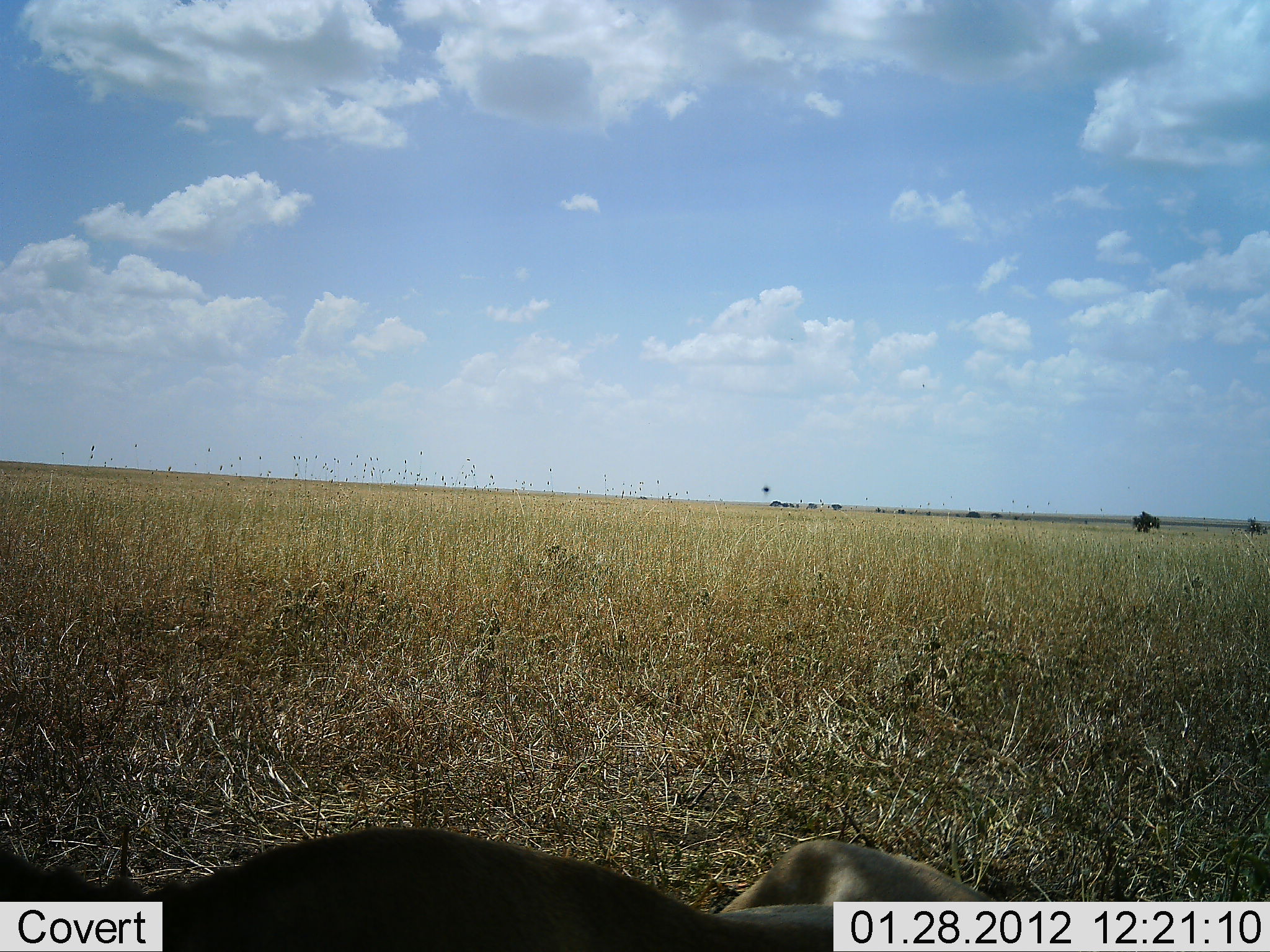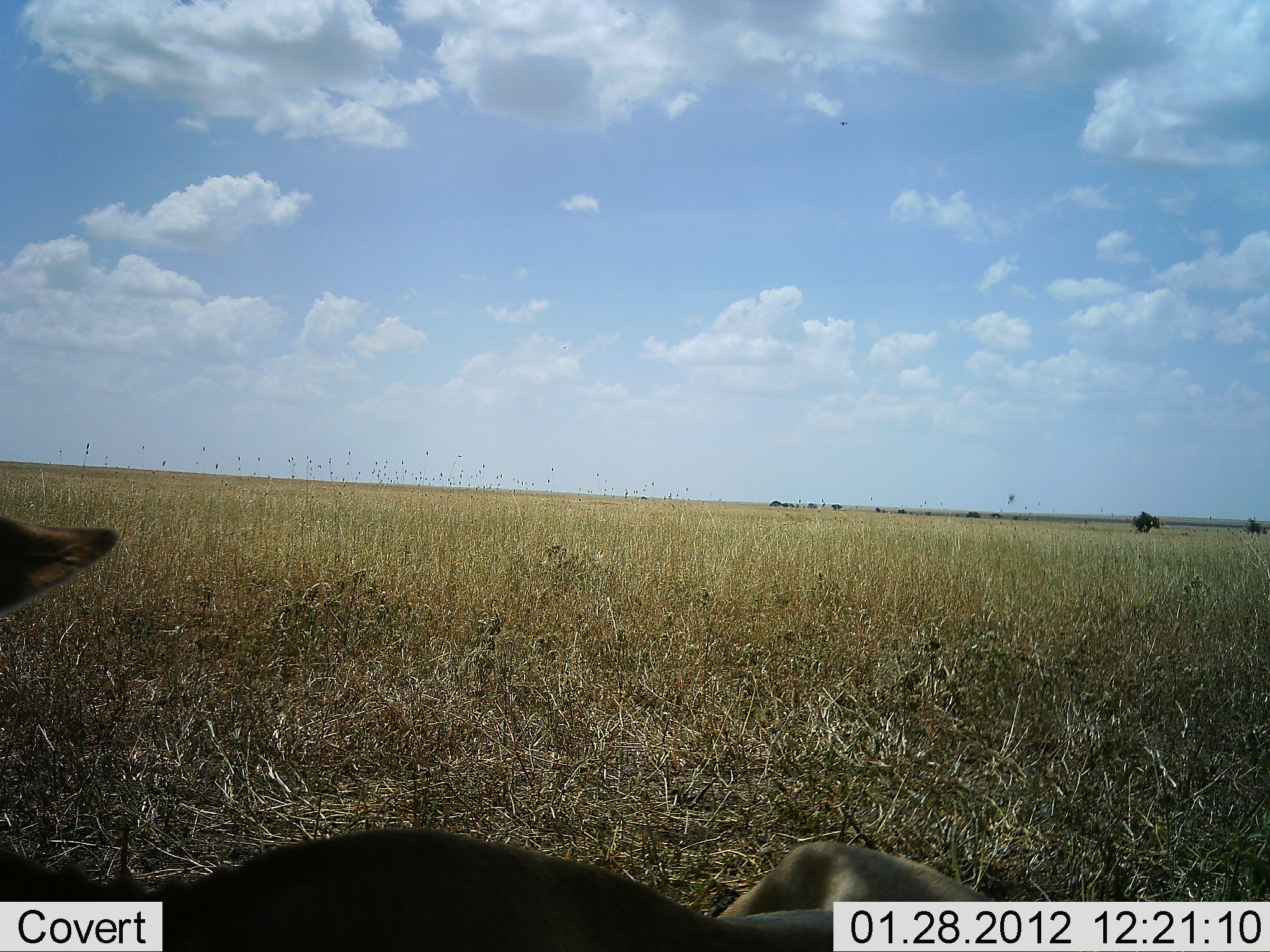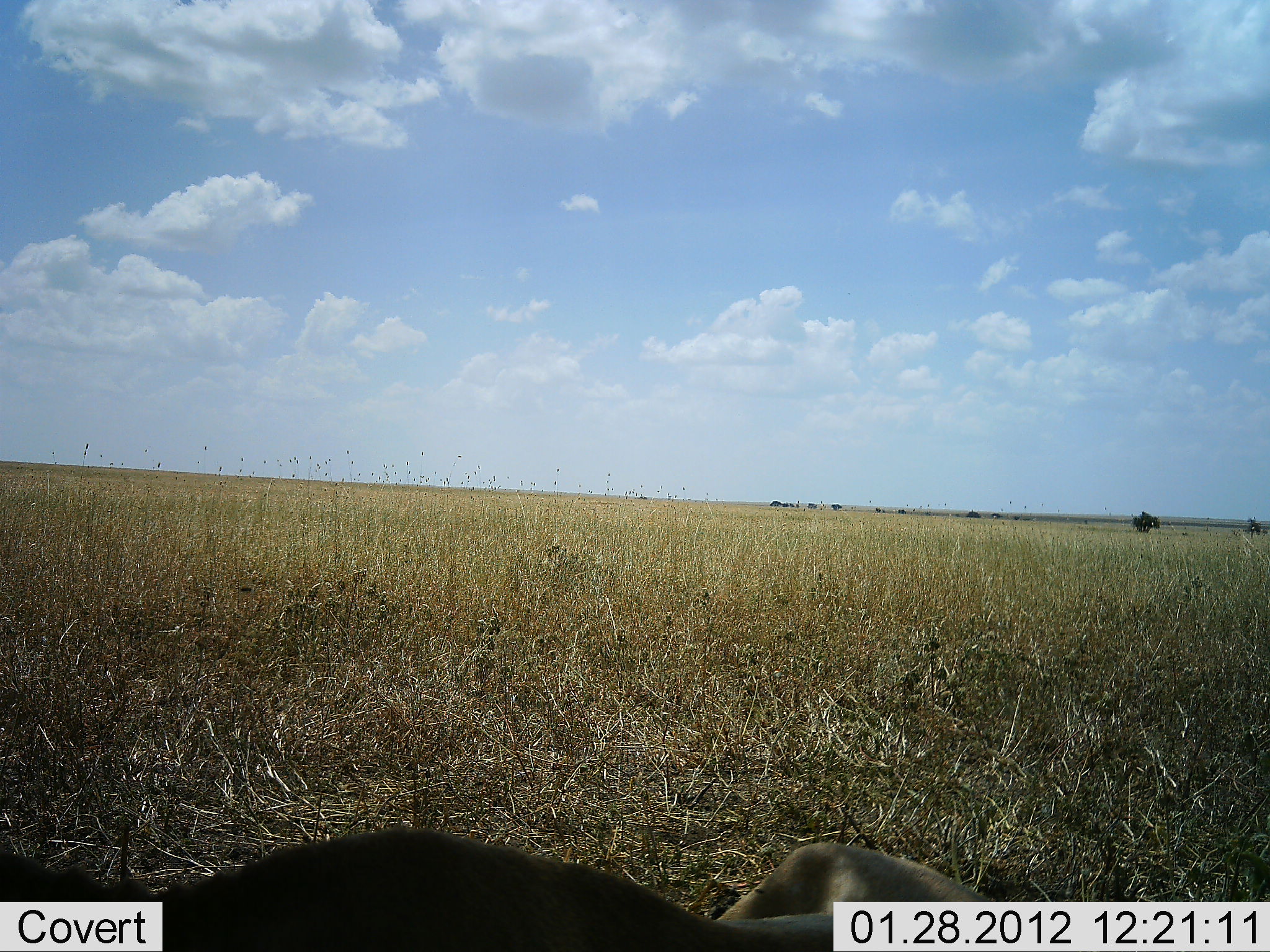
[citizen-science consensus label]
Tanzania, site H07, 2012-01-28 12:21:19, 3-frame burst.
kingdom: Animalia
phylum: Chordata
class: Mammalia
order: Artiodactyla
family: Bovidae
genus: Alcelaphus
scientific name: Alcelaphus buselaphus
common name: hartebeest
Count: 1.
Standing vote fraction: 0%.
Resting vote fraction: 100%.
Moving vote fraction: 0%.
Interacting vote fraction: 0%.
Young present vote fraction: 0%.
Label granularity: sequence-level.